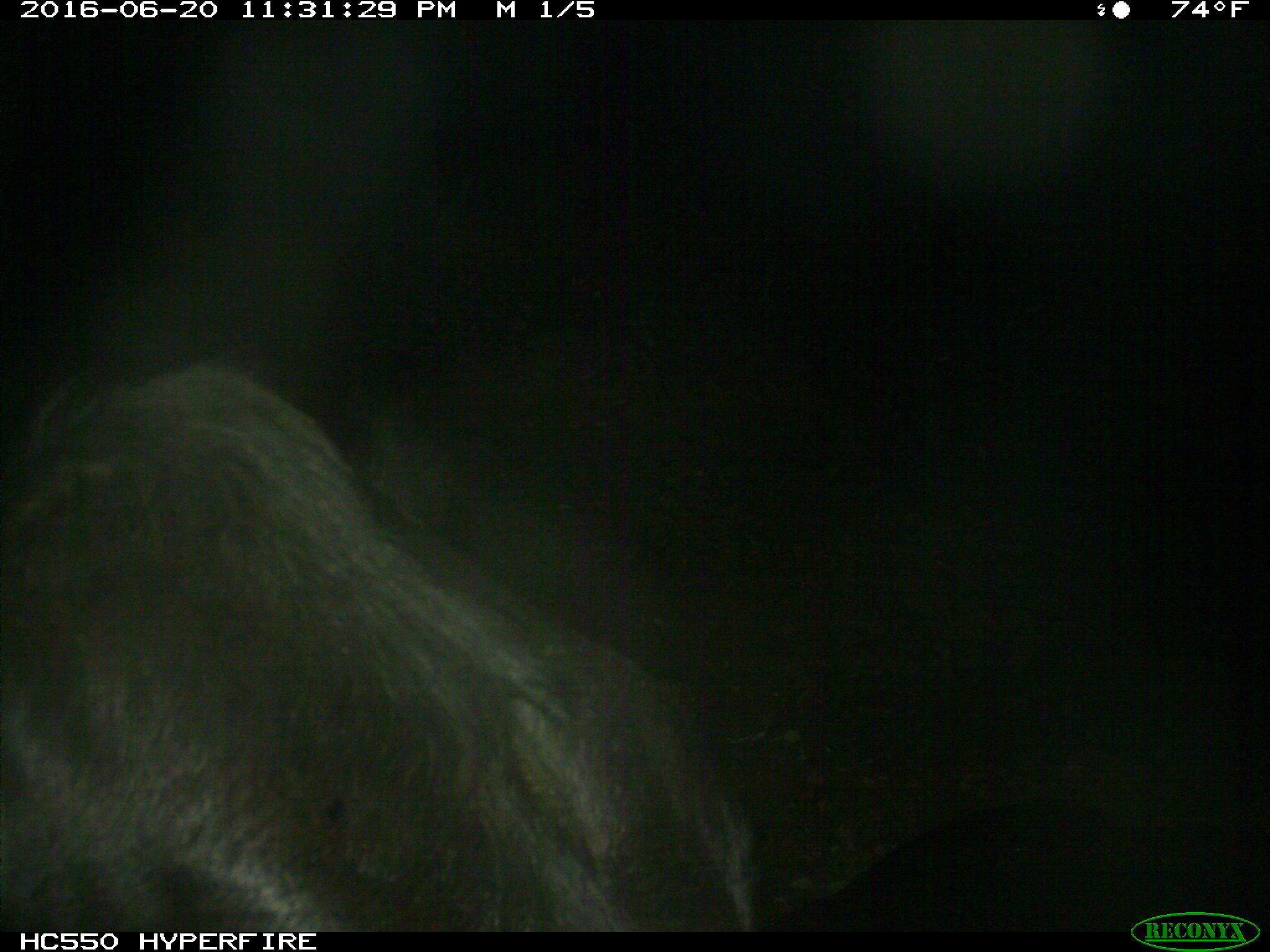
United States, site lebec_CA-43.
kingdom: Animalia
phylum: Chordata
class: Mammalia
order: Artiodactyla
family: Bovidae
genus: Bos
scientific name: Bos taurus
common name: domestic cow